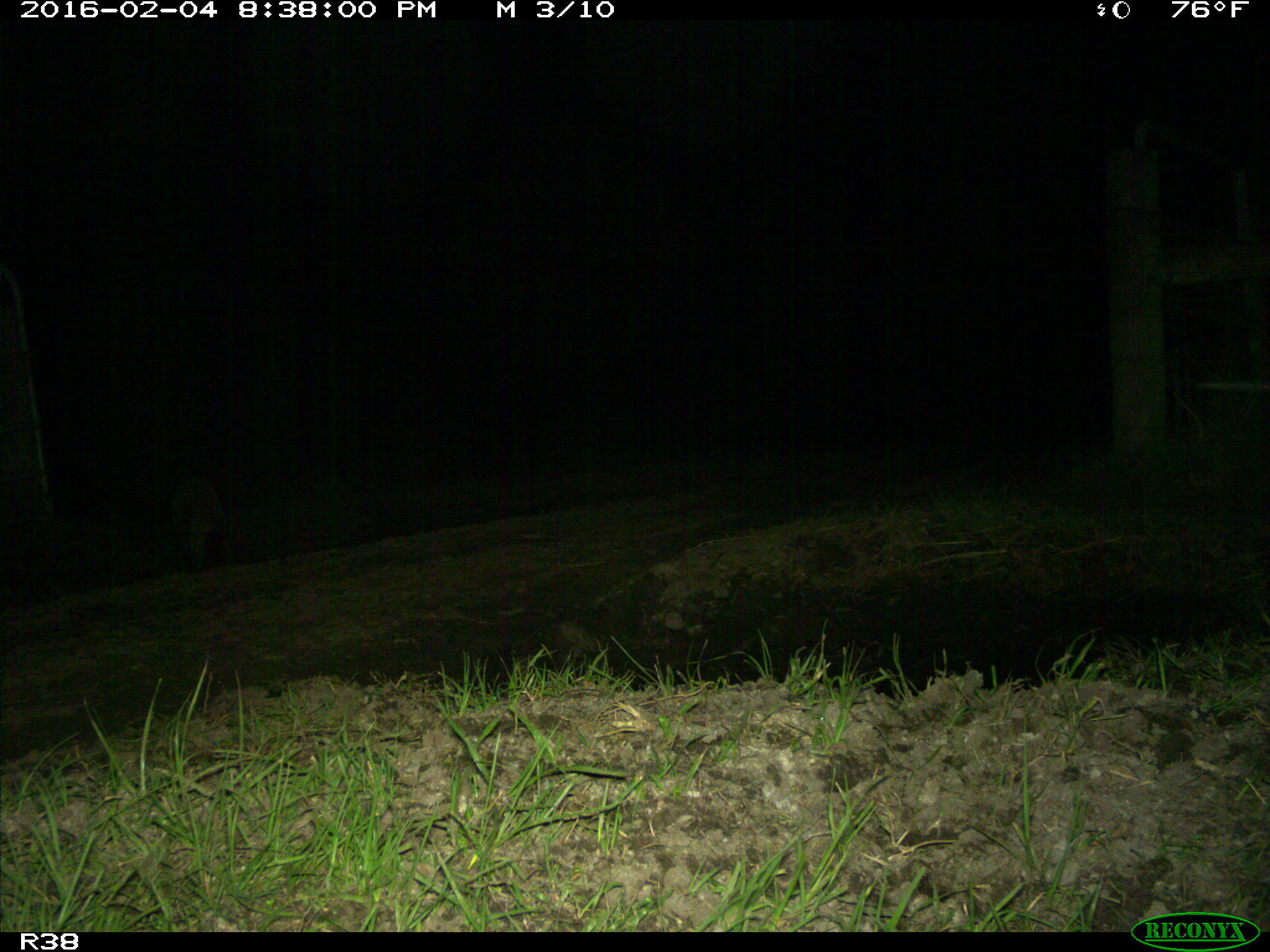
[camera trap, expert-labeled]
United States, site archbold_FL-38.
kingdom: Animalia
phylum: Chordata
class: Mammalia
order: Carnivora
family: Procyonidae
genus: Procyon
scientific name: Procyon lotor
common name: common raccoon